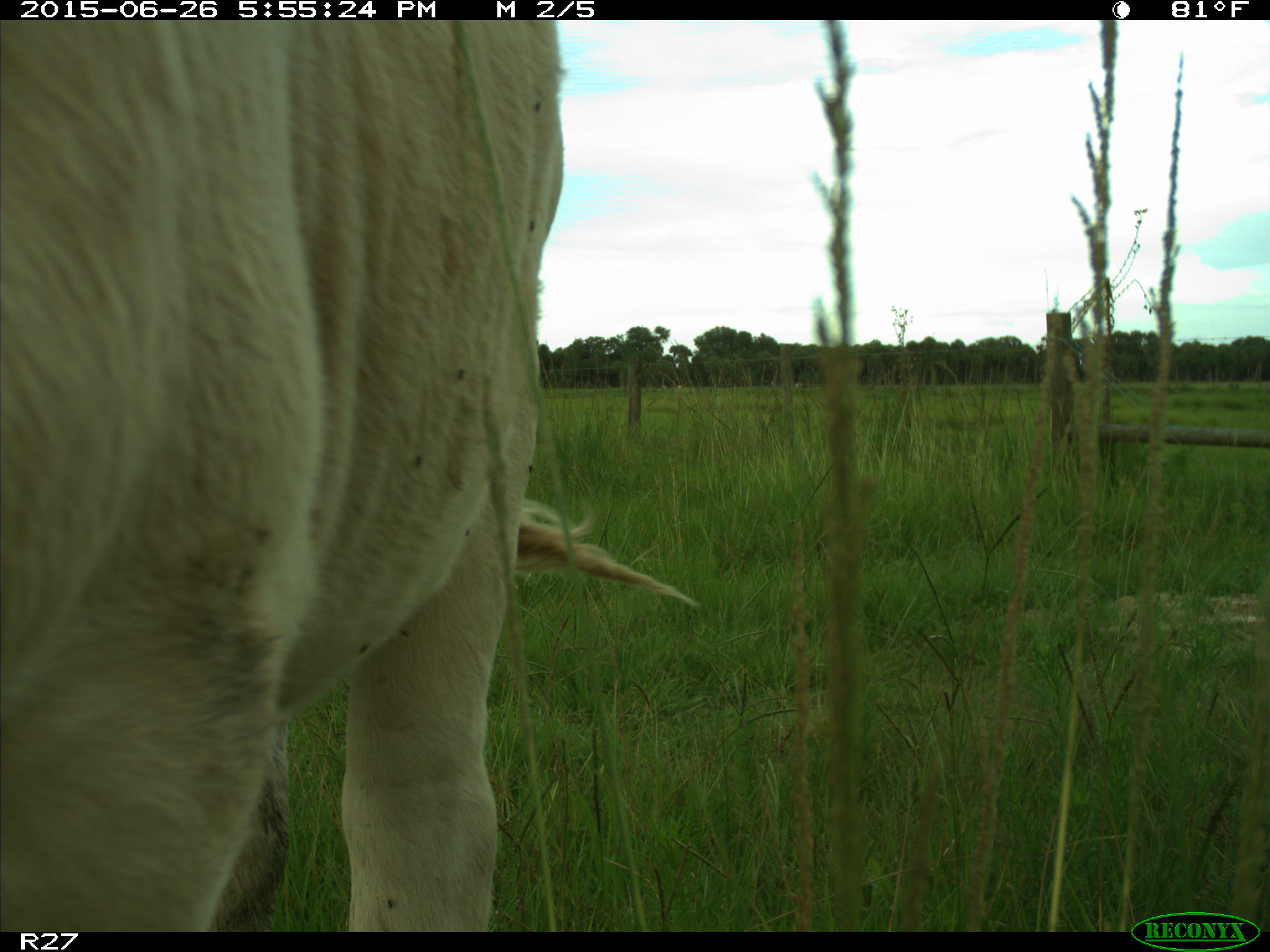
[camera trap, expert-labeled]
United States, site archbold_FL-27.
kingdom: Animalia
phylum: Chordata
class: Mammalia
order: Artiodactyla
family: Bovidae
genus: Bos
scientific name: Bos taurus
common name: domestic cow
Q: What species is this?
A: Bos taurus (domestic cow).